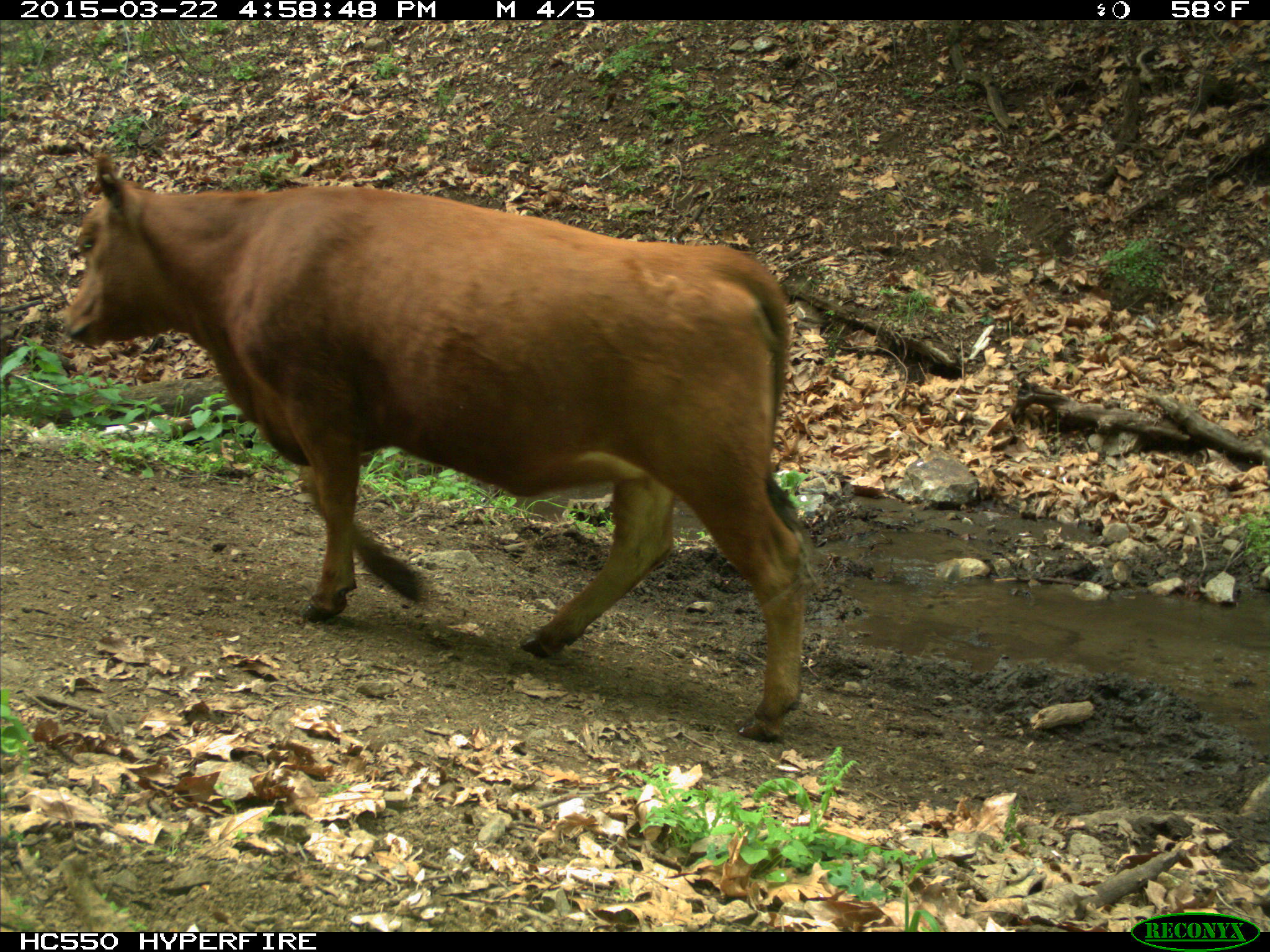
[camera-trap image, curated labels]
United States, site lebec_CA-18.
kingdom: Animalia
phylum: Chordata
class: Mammalia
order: Artiodactyla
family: Bovidae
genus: Bos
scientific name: Bos taurus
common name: domestic cow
Bos taurus (domestic cow).